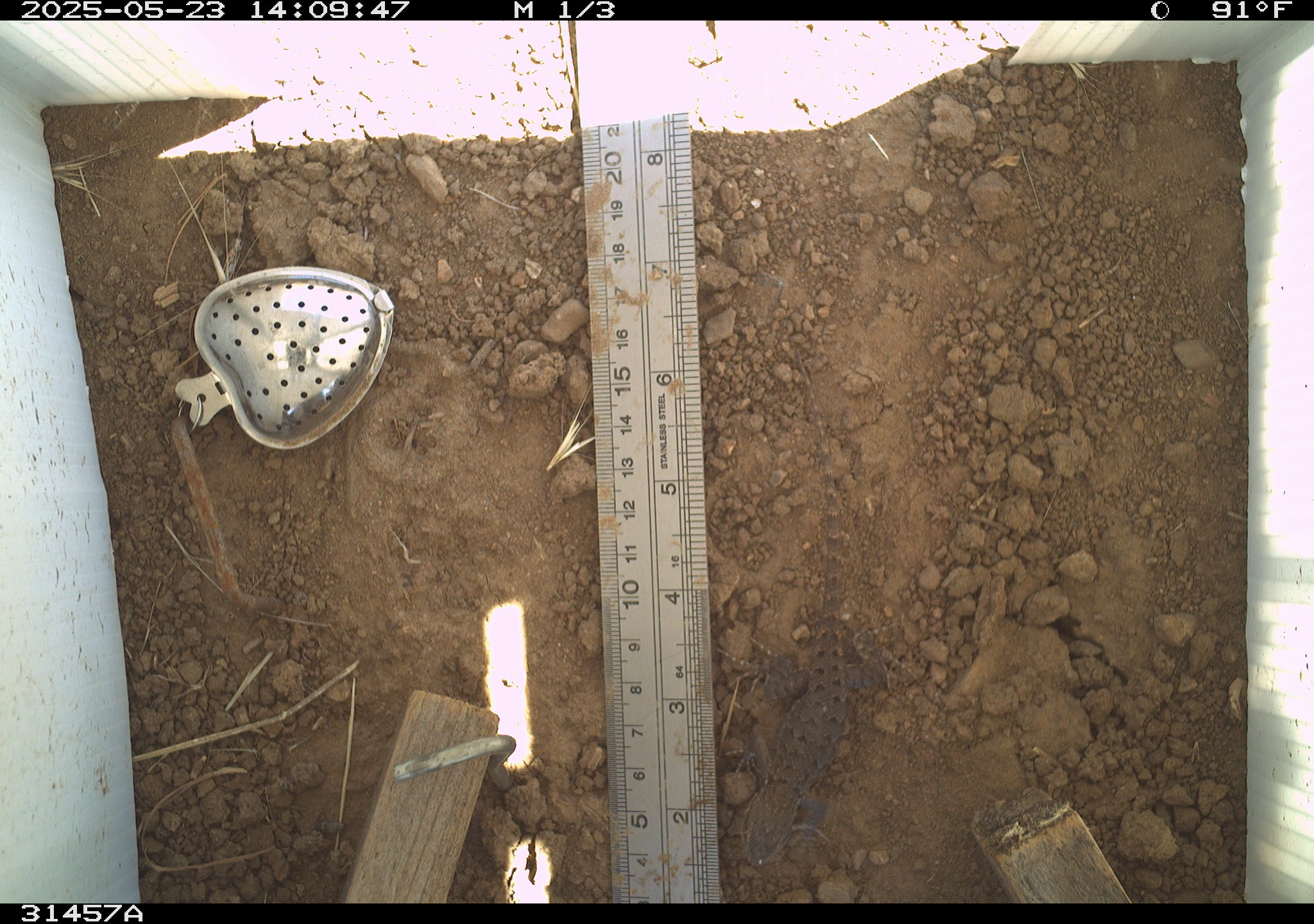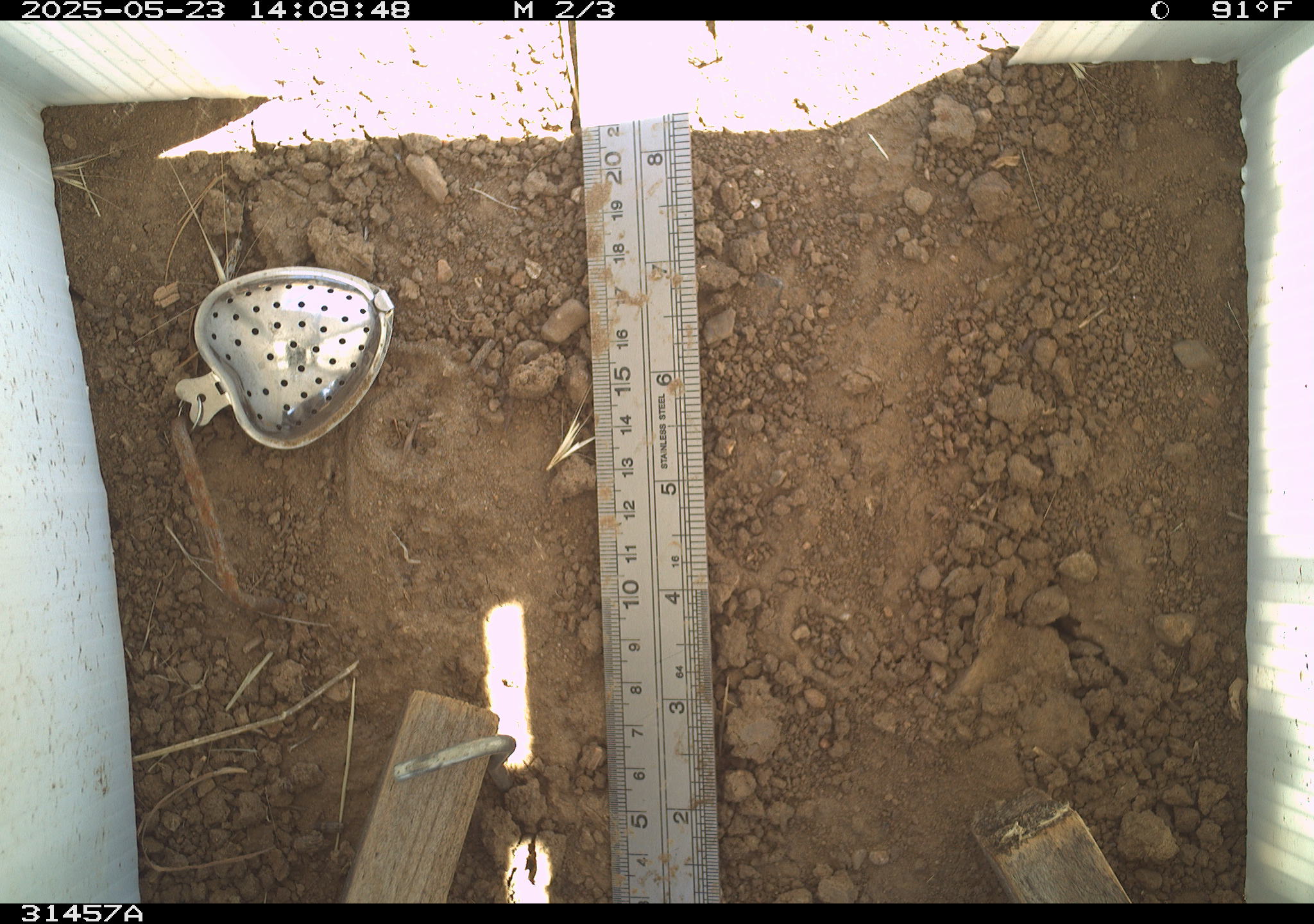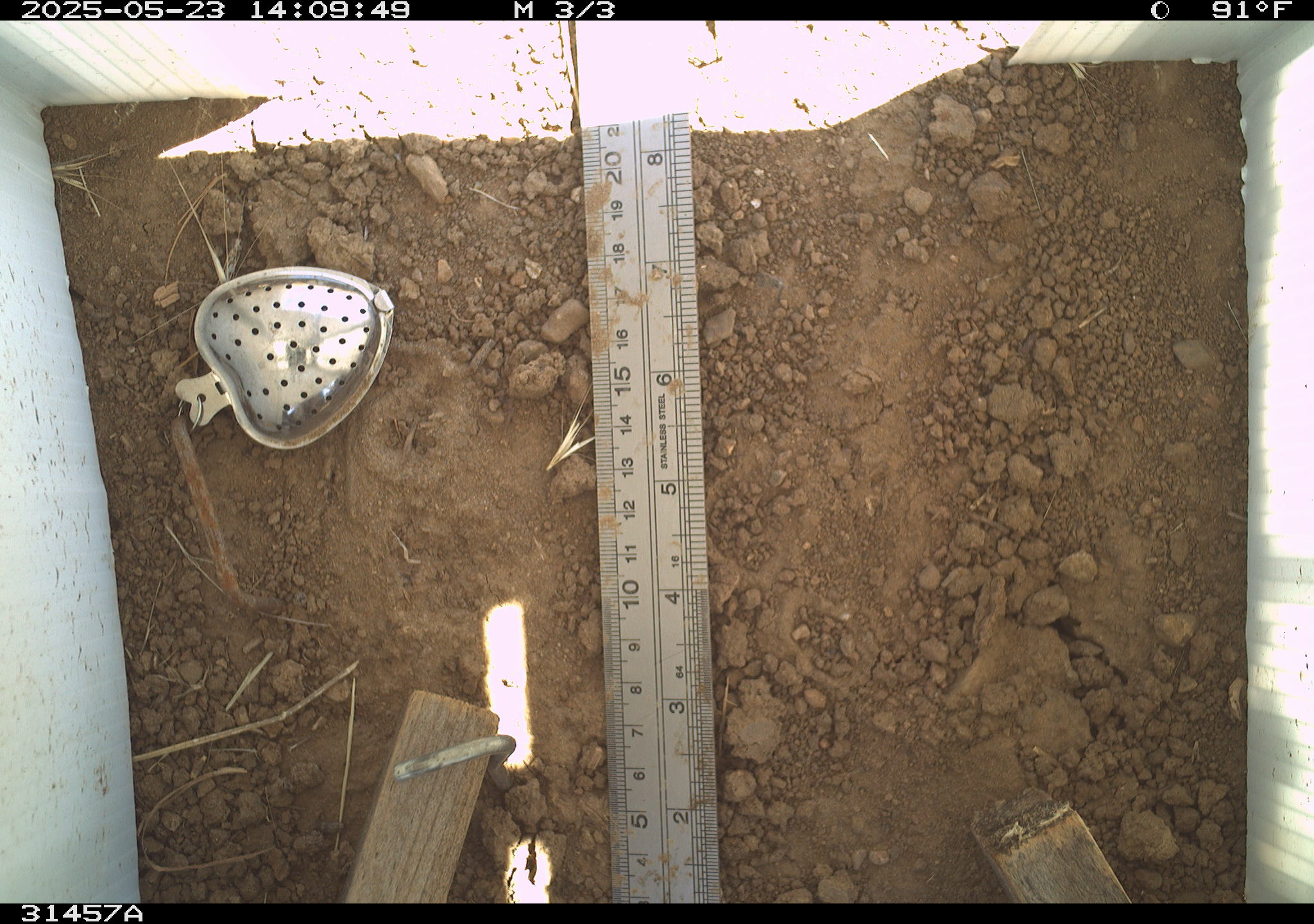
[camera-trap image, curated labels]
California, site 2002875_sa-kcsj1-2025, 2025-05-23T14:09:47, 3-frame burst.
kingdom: Animalia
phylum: Chordata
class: Reptilia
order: Squamata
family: Phrynosomatidae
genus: Sceloporus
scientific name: Sceloporus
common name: spiny lizards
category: sceloporus species